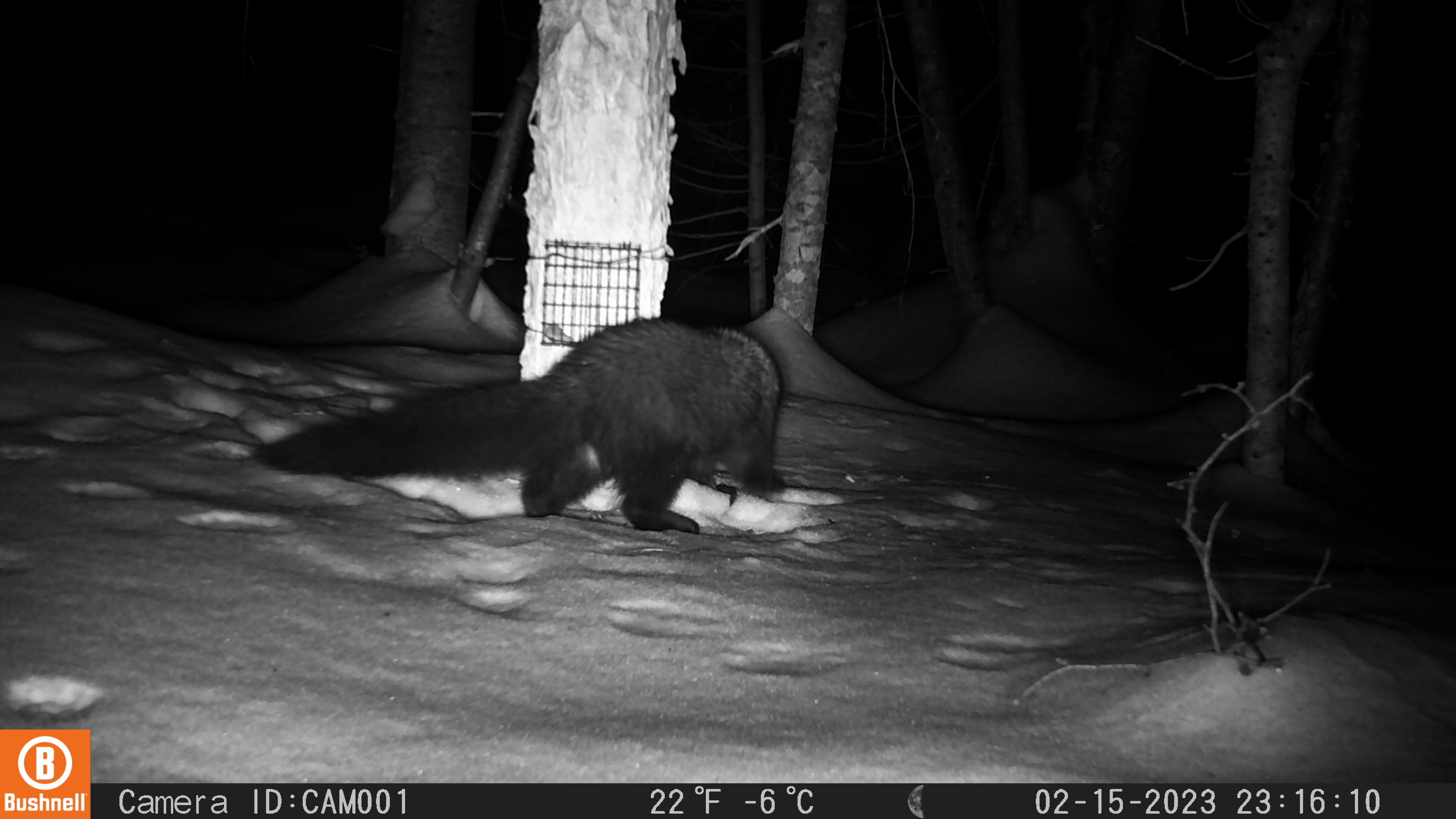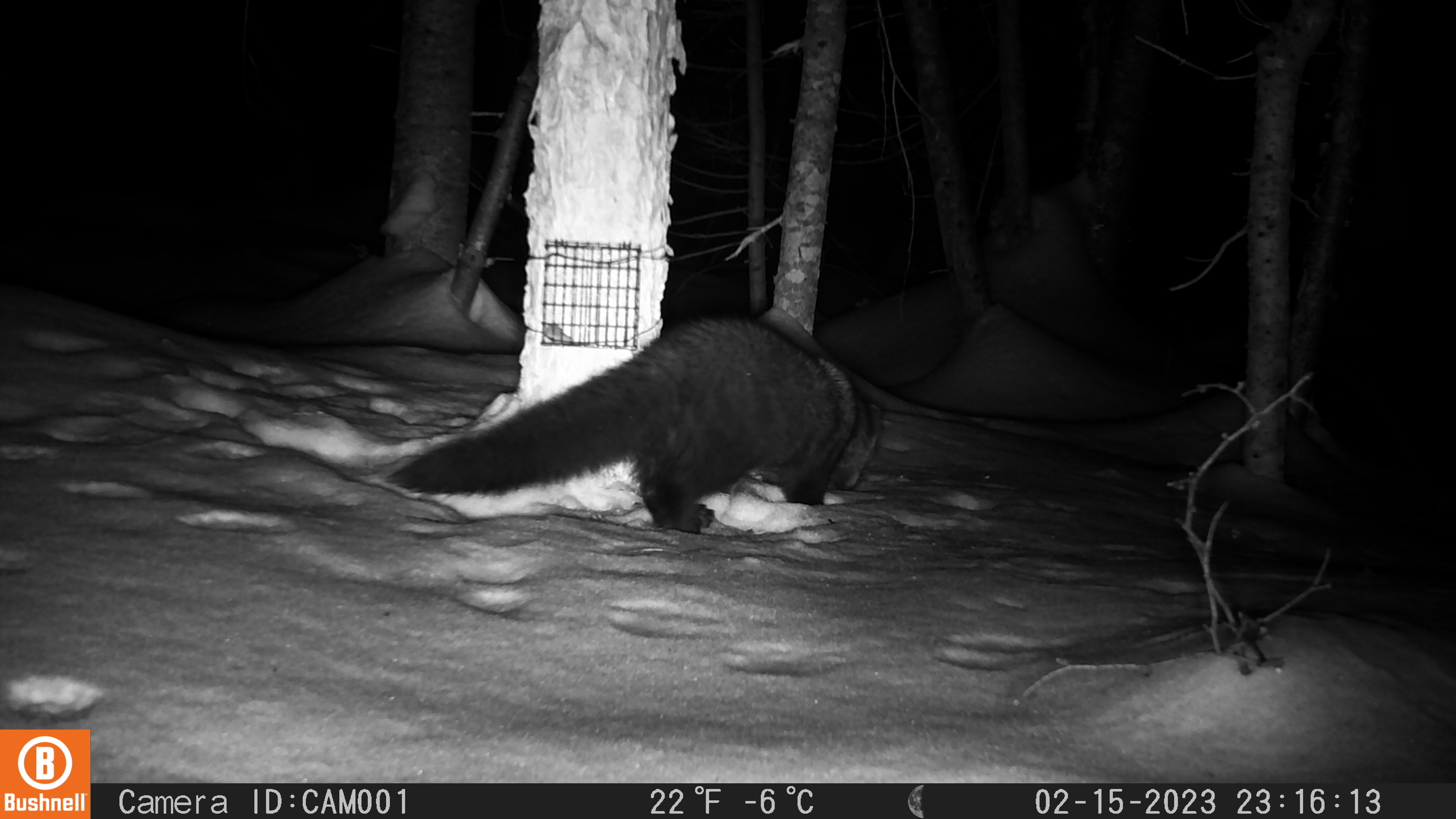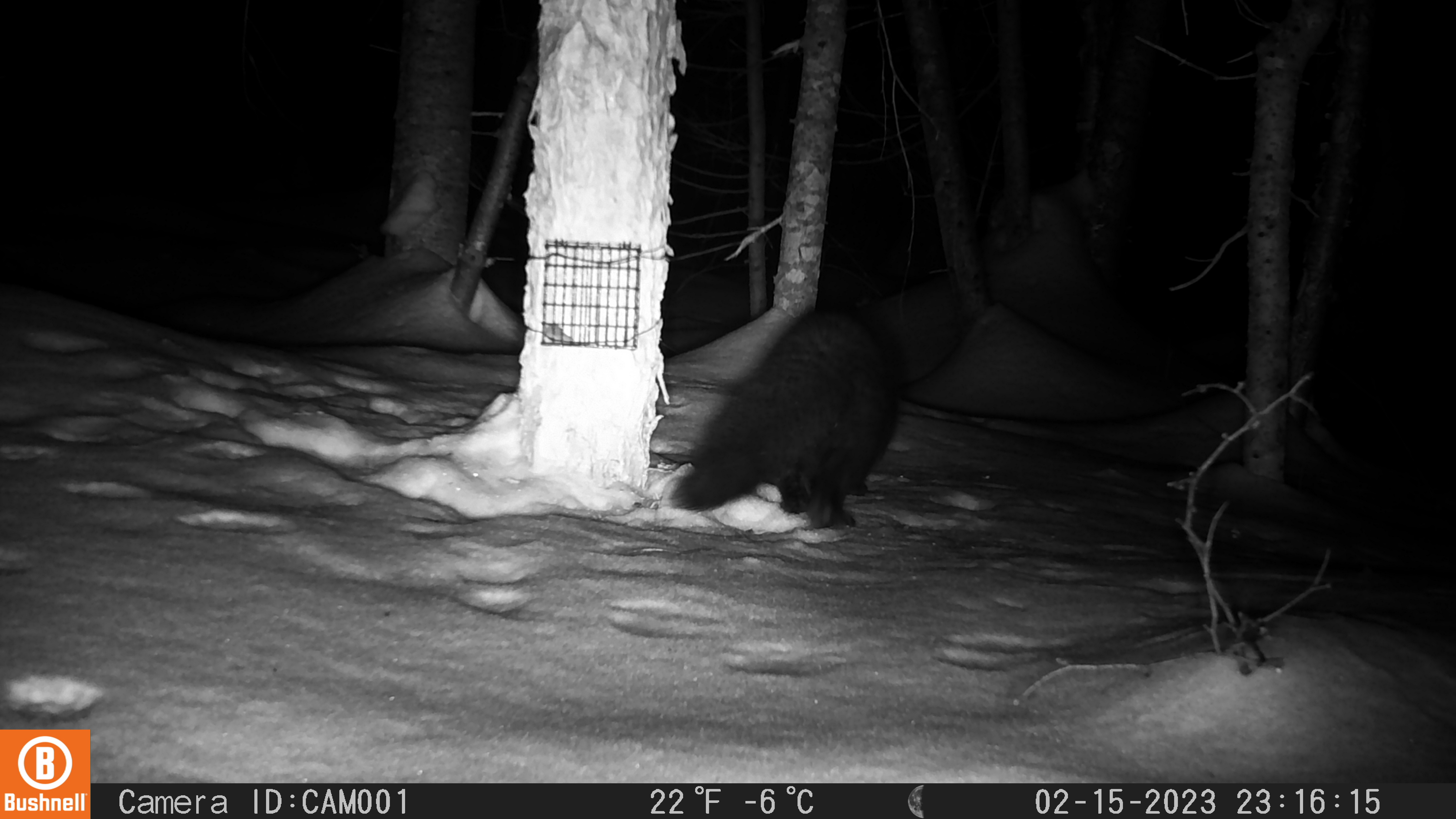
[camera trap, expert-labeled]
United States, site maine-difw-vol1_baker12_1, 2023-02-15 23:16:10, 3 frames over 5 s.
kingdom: Animalia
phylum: Chordata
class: Mammalia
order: Carnivora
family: Mustelidae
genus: Pekania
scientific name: Pekania pennanti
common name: fisher